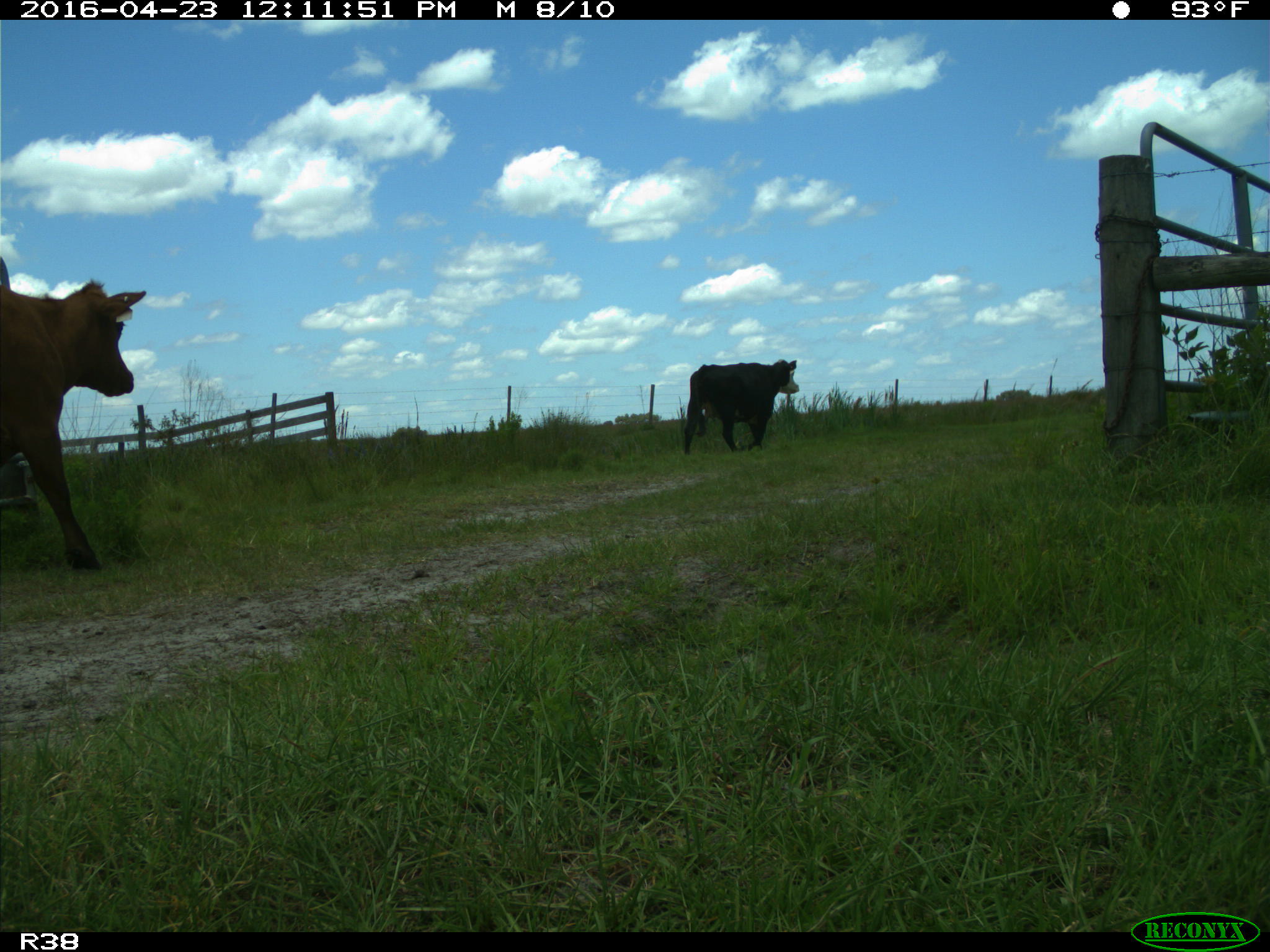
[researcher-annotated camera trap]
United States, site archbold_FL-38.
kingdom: Animalia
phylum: Chordata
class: Mammalia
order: Artiodactyla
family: Bovidae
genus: Bos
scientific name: Bos taurus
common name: domestic cow